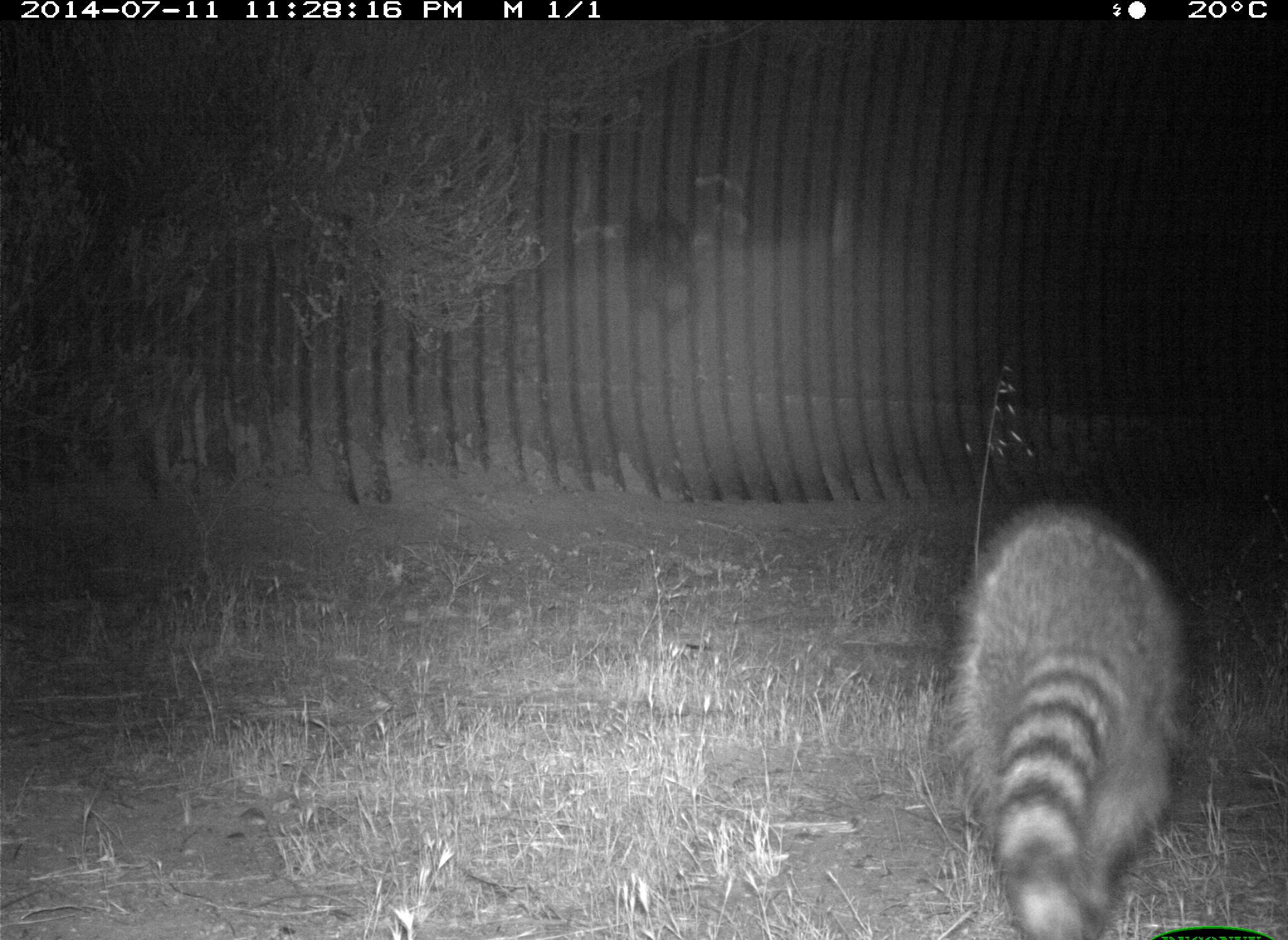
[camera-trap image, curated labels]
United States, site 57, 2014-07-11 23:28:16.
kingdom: Animalia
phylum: Chordata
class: Mammalia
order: Carnivora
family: Procyonidae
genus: Procyon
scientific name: Procyon lotor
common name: raccoon